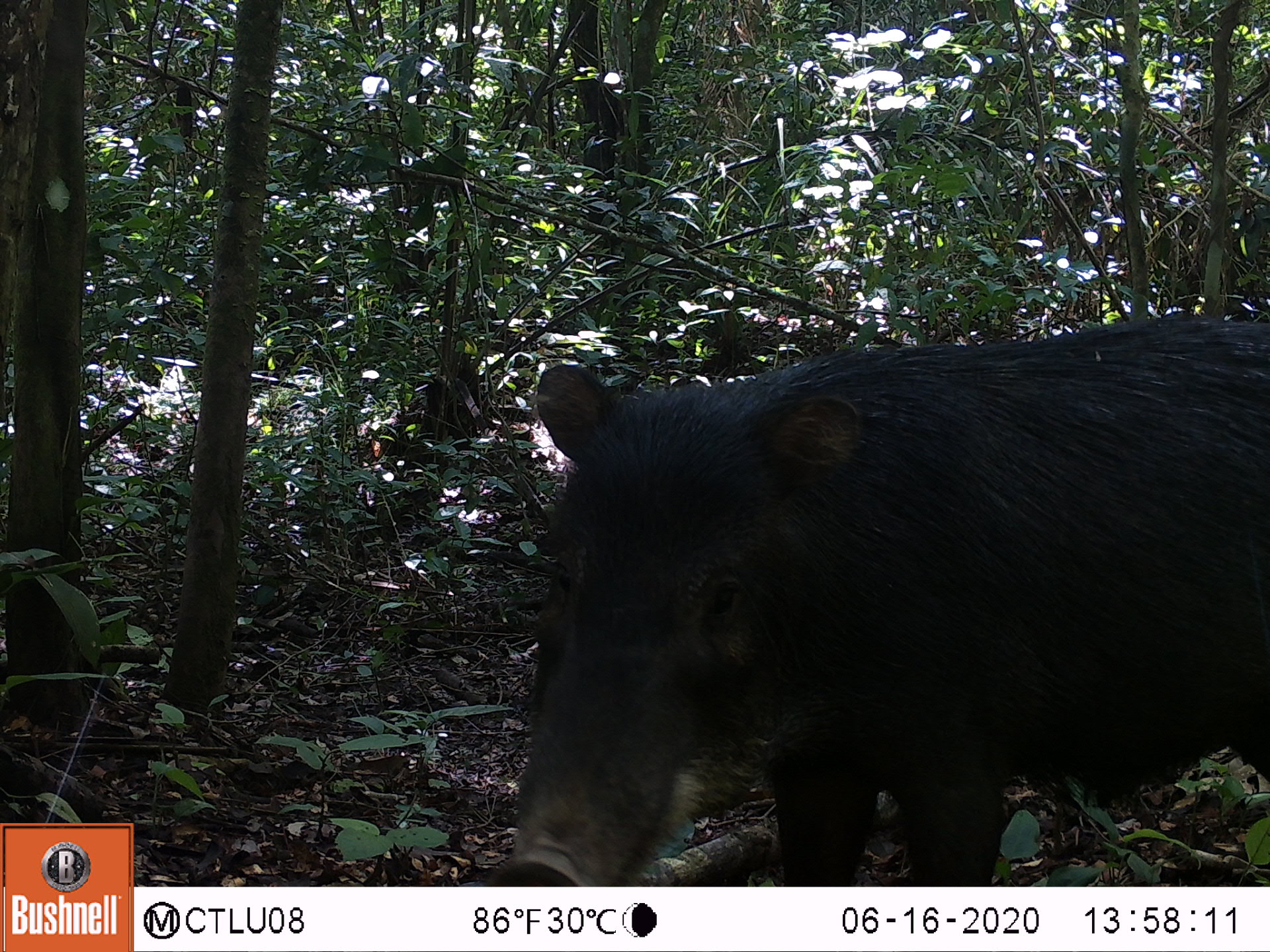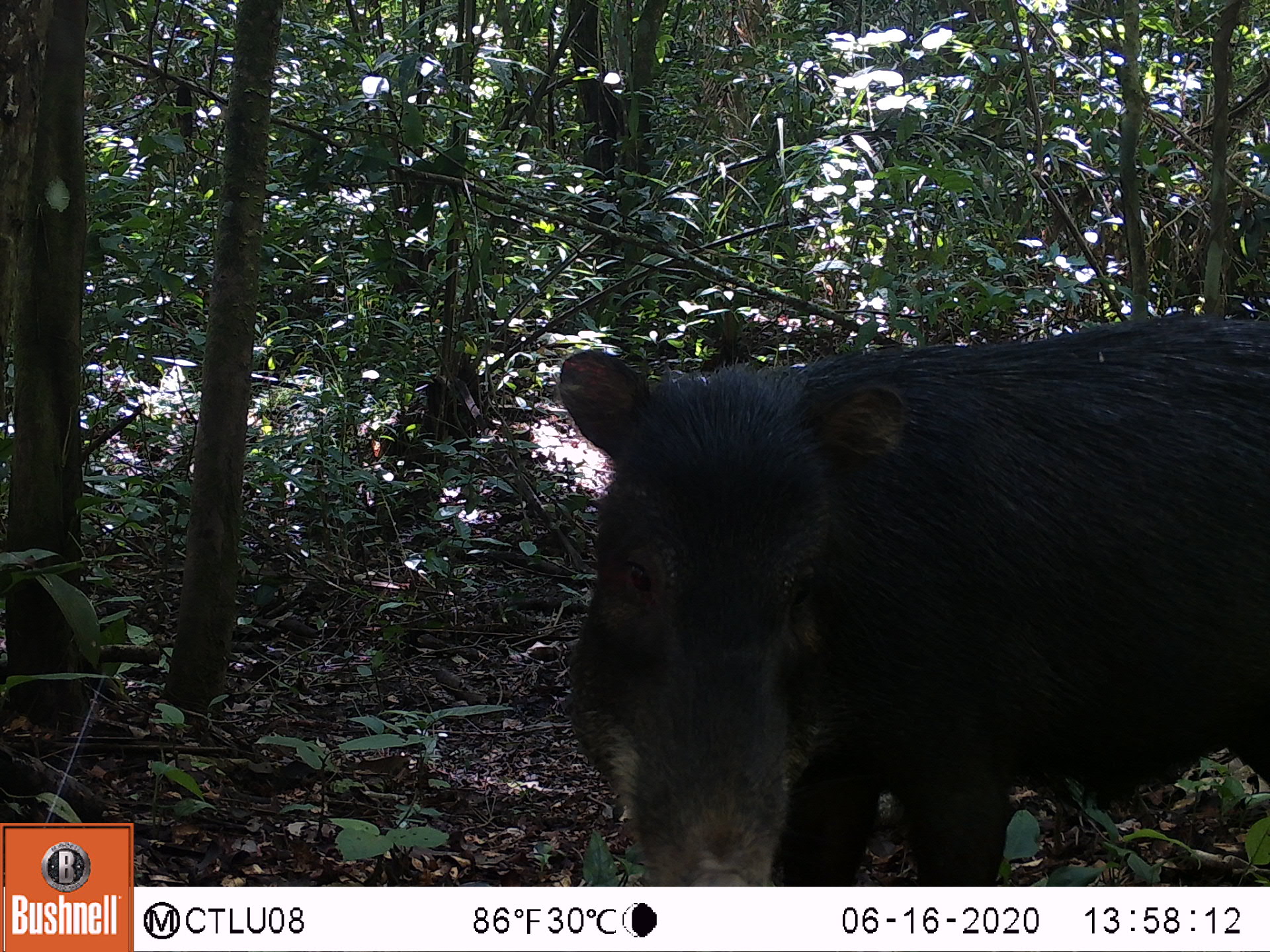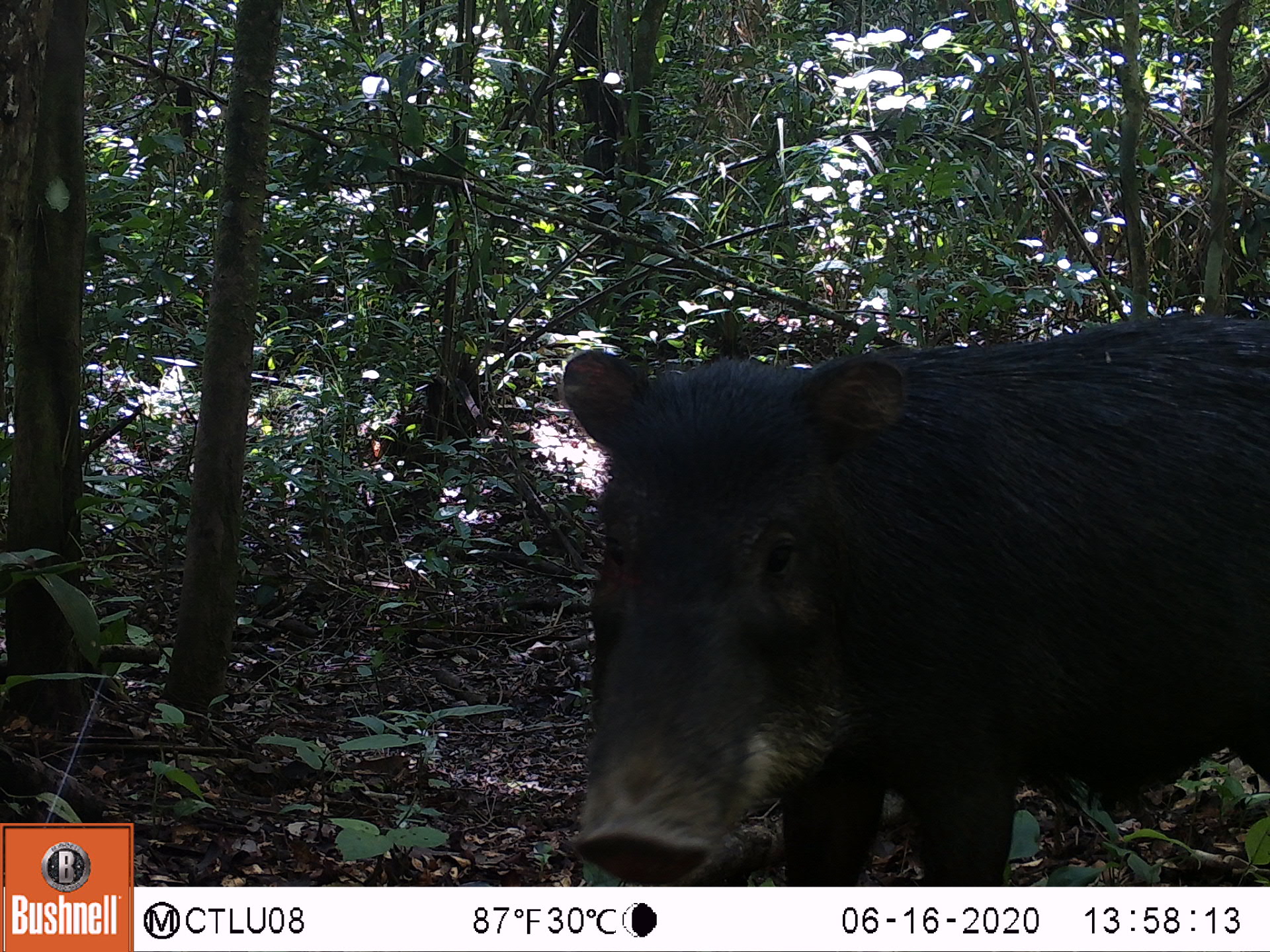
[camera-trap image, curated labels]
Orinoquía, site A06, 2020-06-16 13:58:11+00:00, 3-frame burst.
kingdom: Animalia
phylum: Chordata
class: Mammalia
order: Artiodactyla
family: Tayassuidae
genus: Tayassu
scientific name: Tayassu pecari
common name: white-lipped peccary